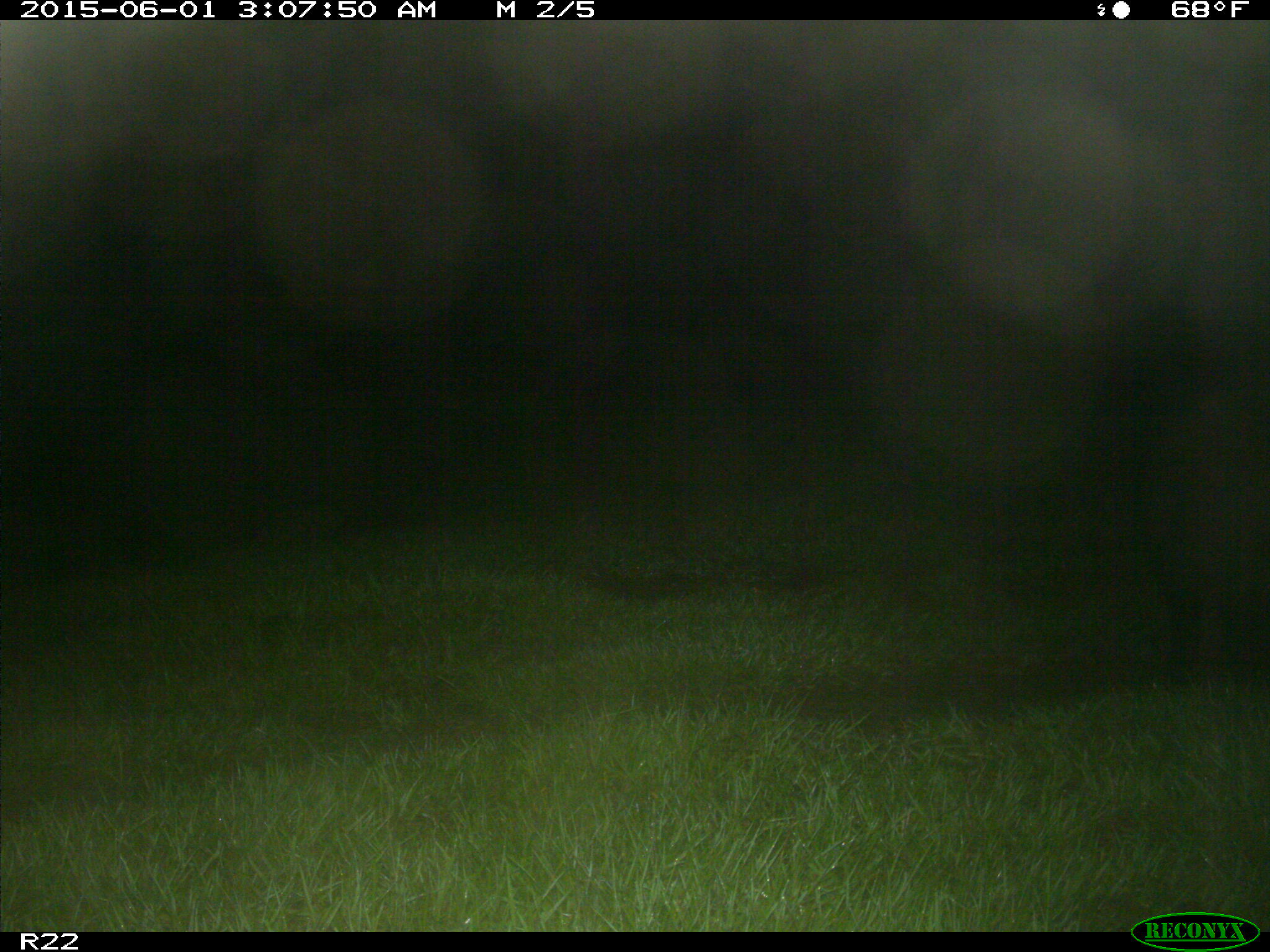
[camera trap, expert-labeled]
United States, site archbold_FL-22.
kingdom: Animalia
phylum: Chordata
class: Mammalia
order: Artiodactyla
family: Bovidae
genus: Bos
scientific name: Bos taurus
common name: domestic cow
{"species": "Bos taurus (domestic cow)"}